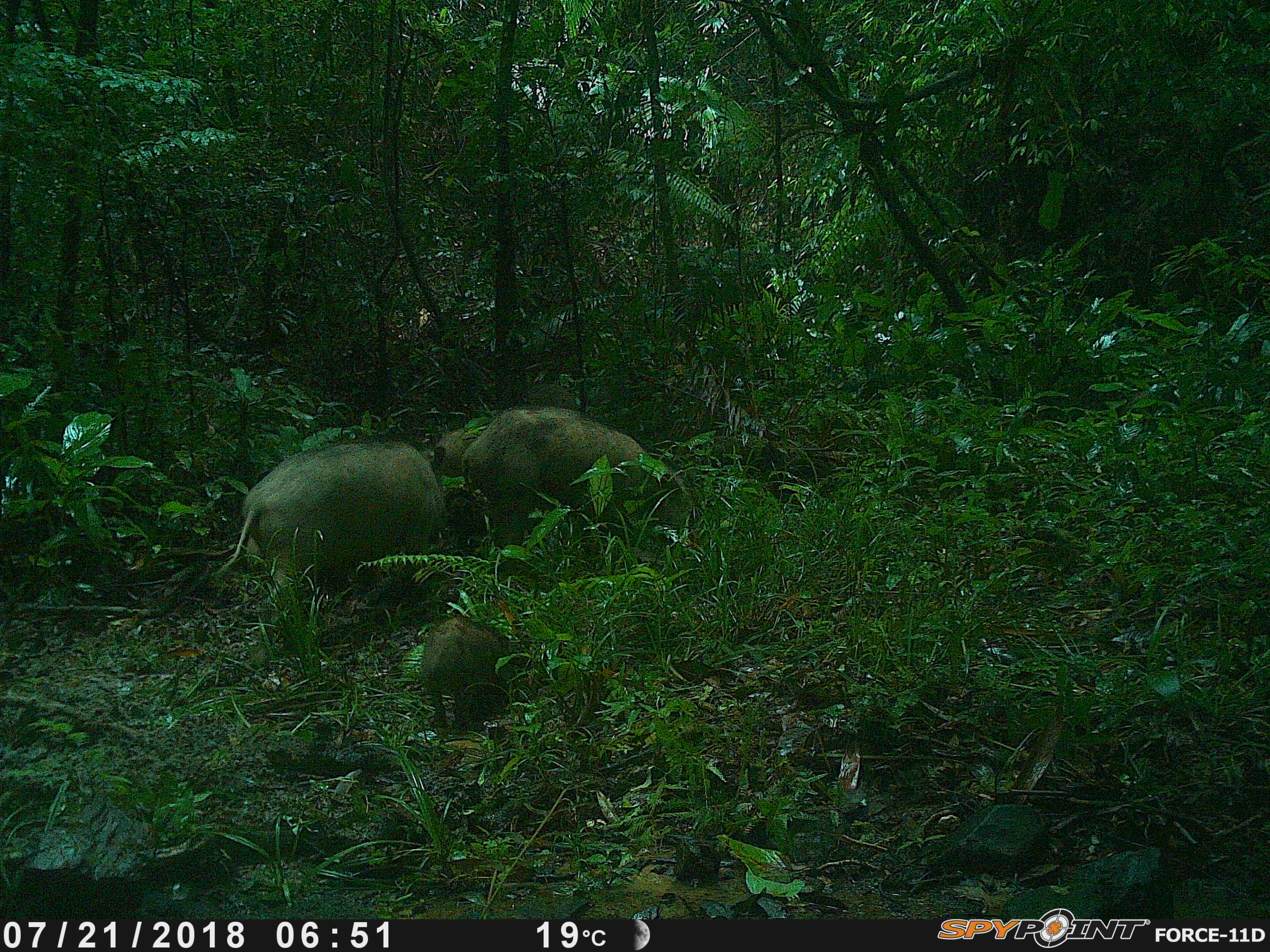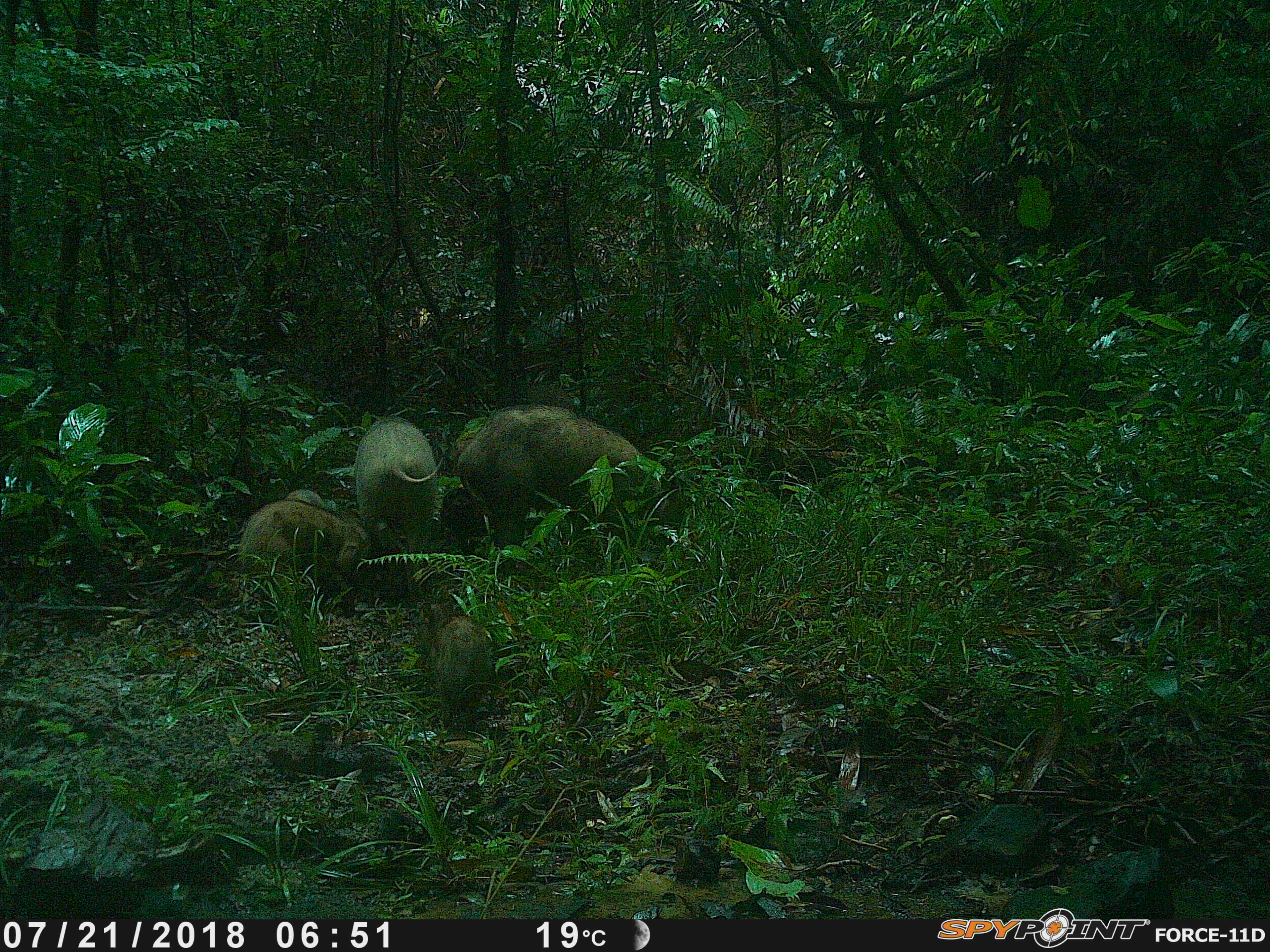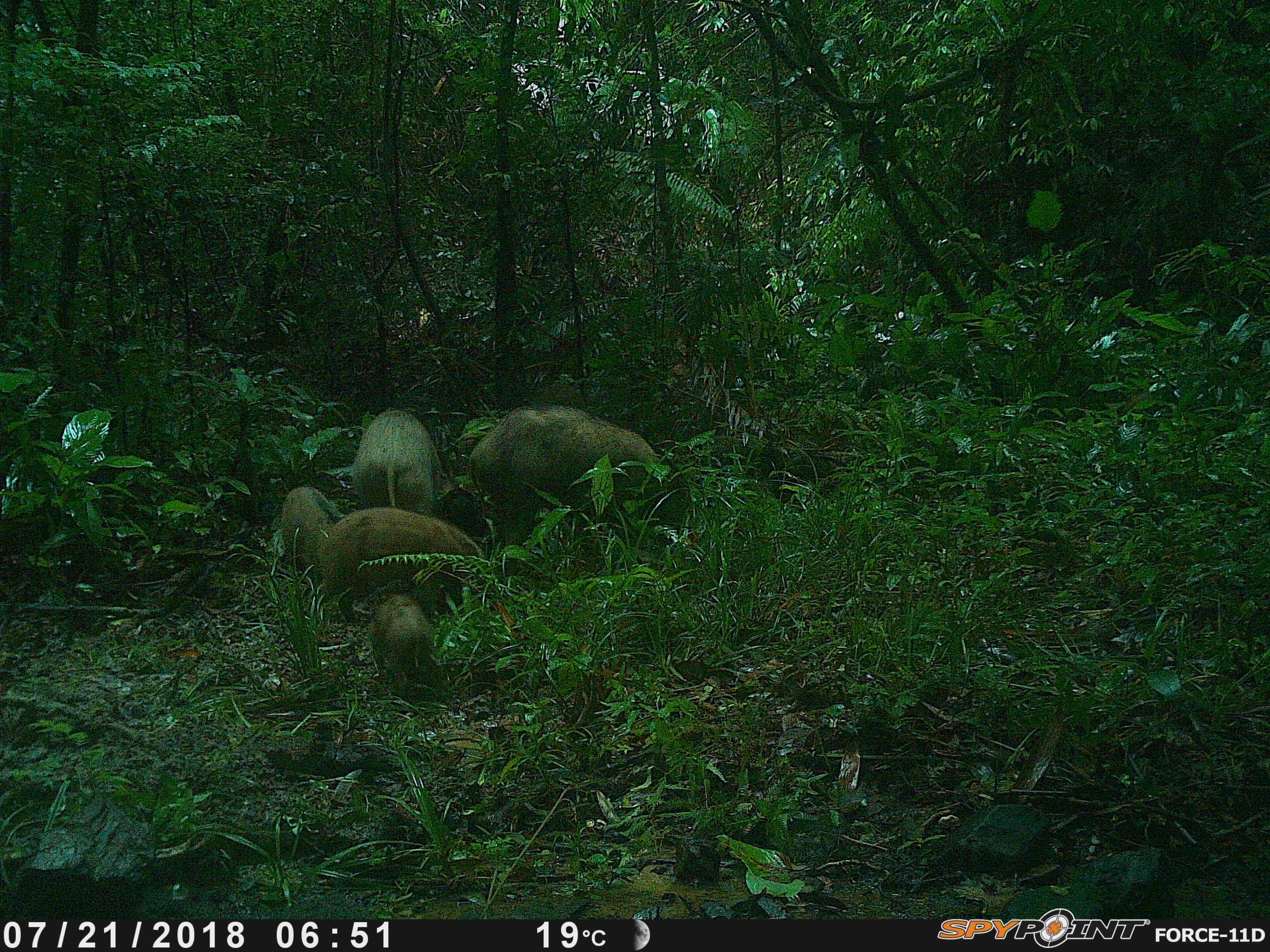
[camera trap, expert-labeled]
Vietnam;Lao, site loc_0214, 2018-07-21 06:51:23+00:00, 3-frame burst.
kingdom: Animalia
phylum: Chordata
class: Mammalia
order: Artiodactyla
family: Suidae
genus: Sus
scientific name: Sus scrofa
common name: eurasian wild pig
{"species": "eurasian wild pig (Sus scrofa)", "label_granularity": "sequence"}